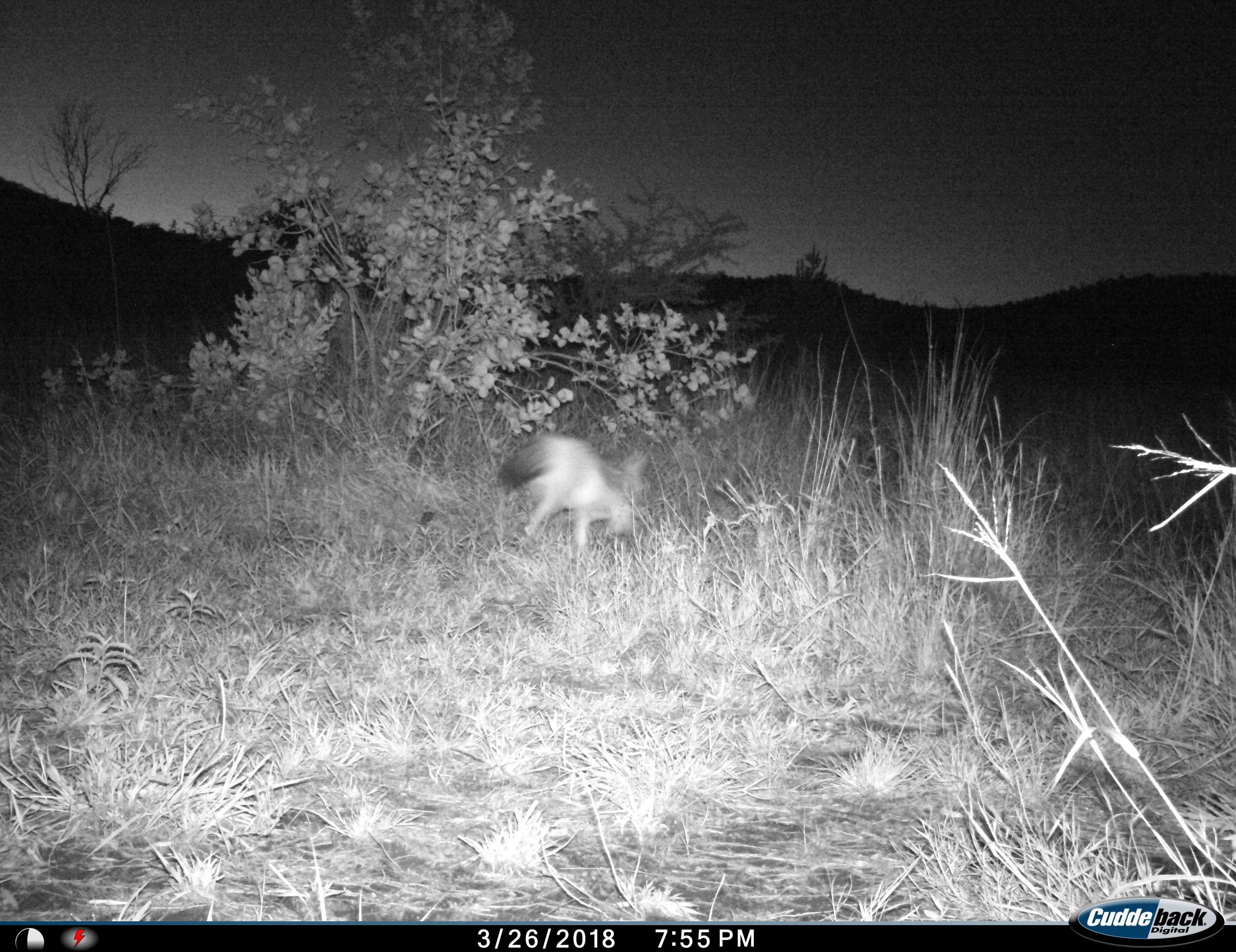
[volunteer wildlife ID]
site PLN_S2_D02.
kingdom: Animalia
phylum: Chordata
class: Mammalia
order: Carnivora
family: Canidae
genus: Otocyon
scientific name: Otocyon megalotis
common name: bat-eared fox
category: foxbateared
Foxbateared (bat-eared fox) (Otocyon megalotis), count 1. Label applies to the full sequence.